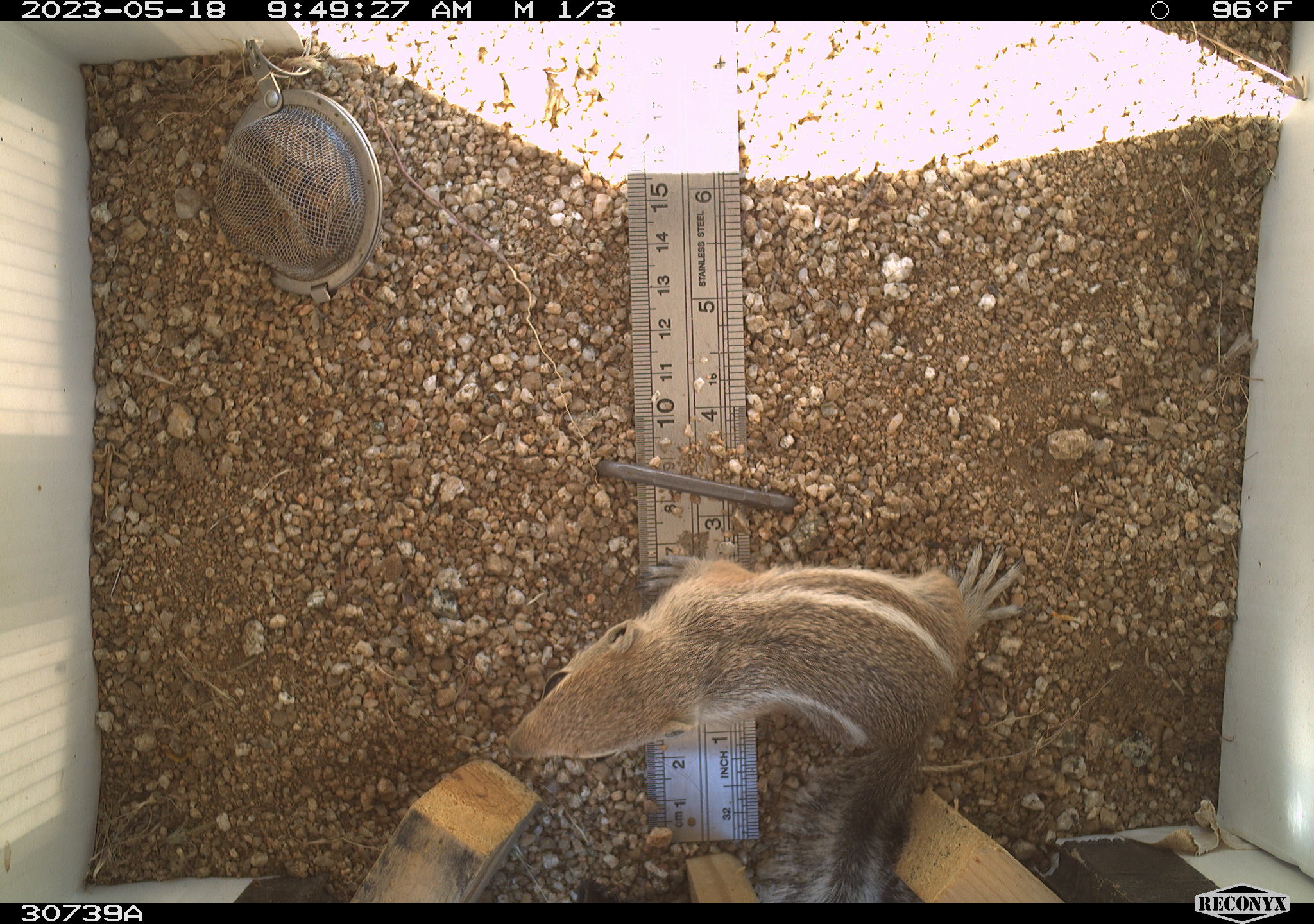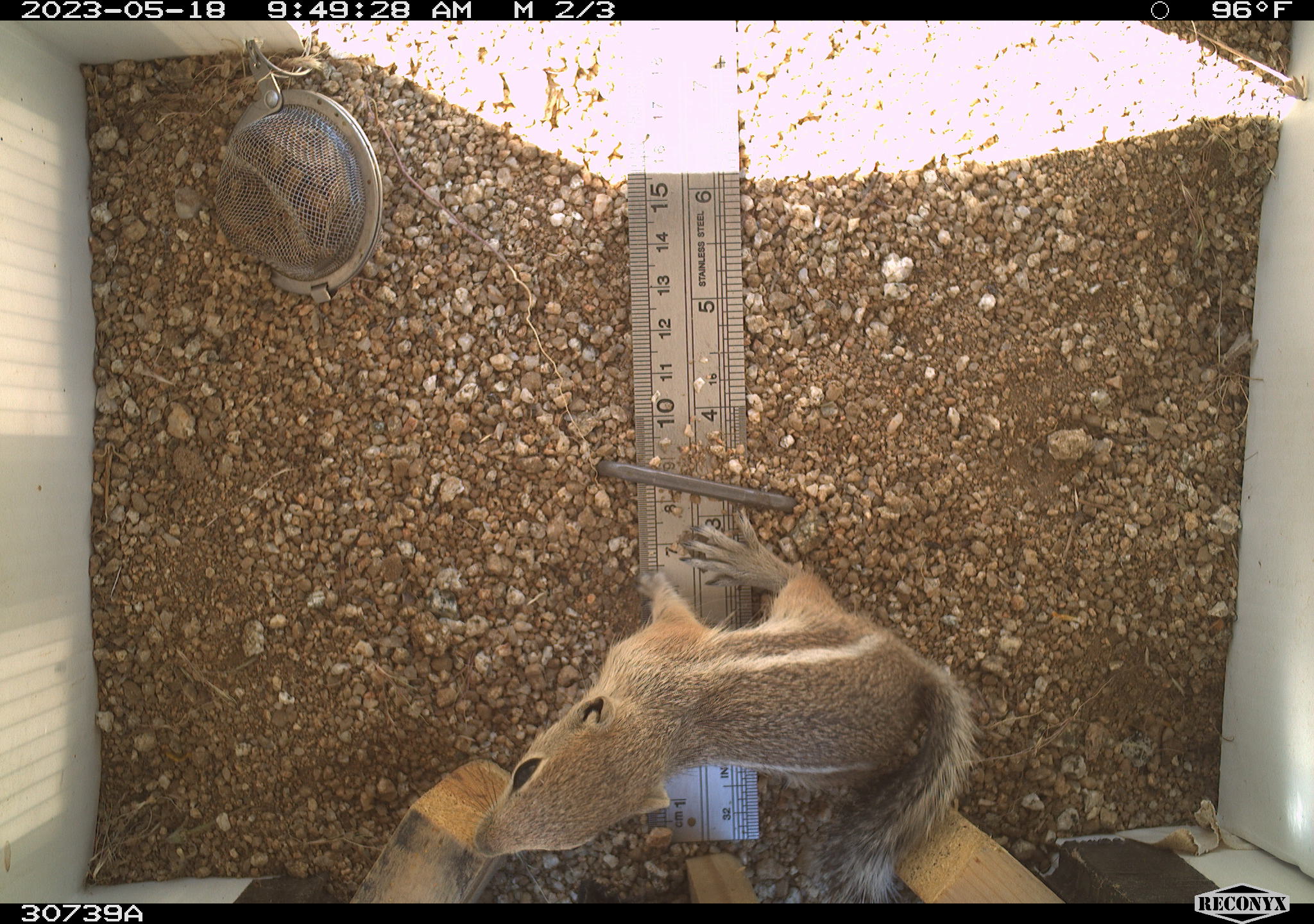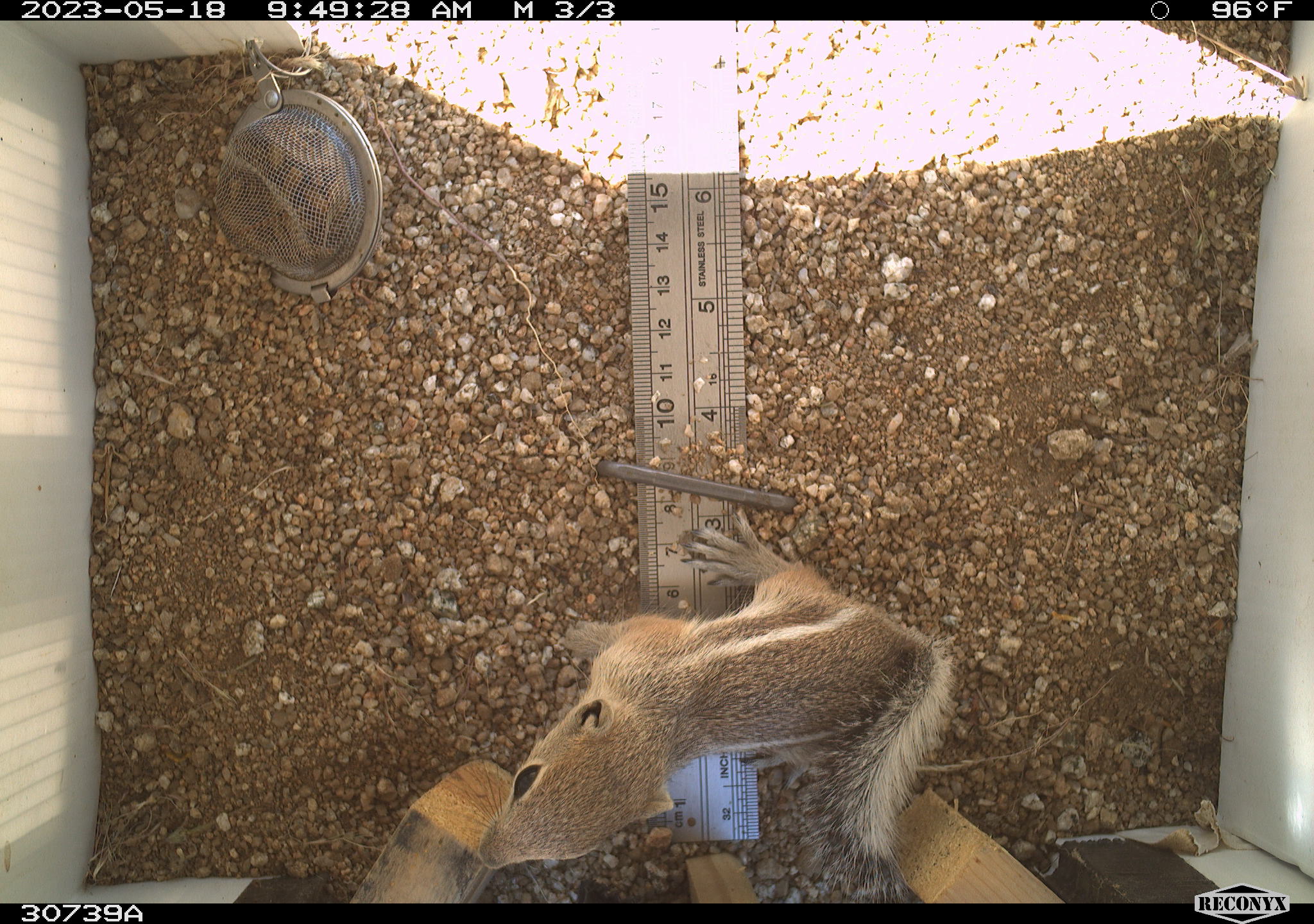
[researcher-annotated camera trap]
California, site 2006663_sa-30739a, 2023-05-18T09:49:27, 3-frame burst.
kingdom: Animalia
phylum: Chordata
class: Mammalia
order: Rodentia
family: Sciuridae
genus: Ammospermophilus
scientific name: Ammospermophilus leucurus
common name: white-tailed antelope squirrel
White-tailed antelope squirrel (Ammospermophilus leucurus).